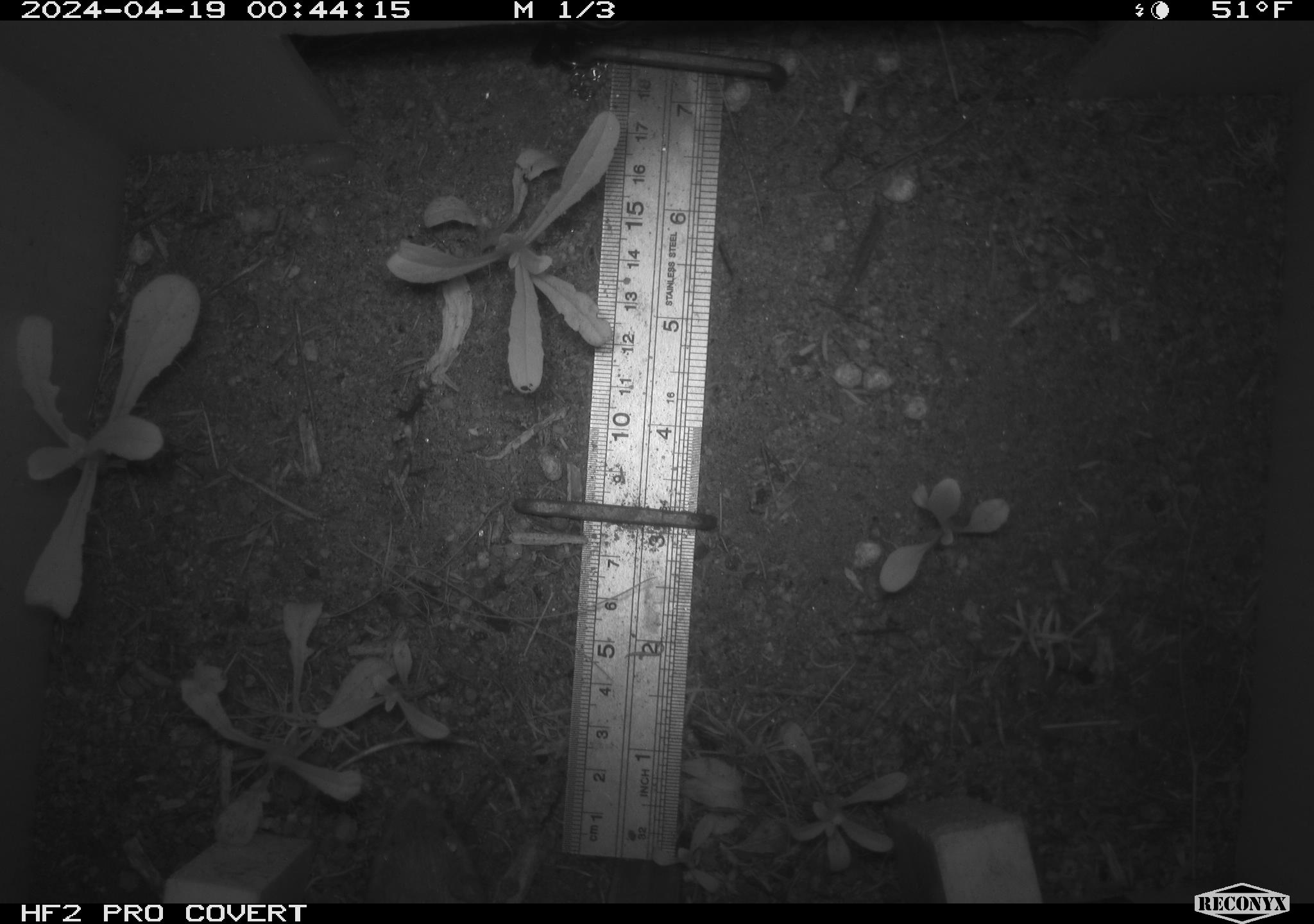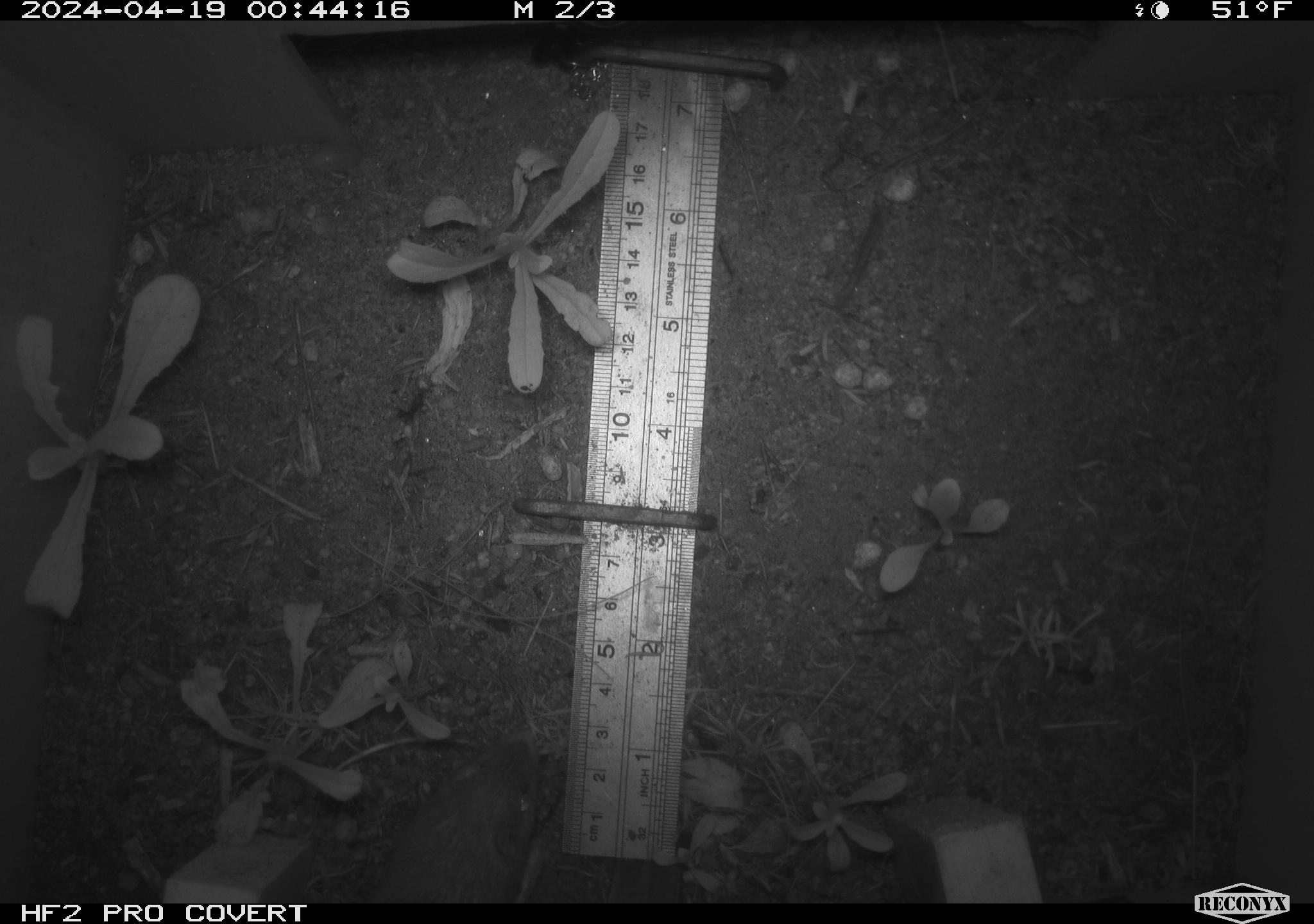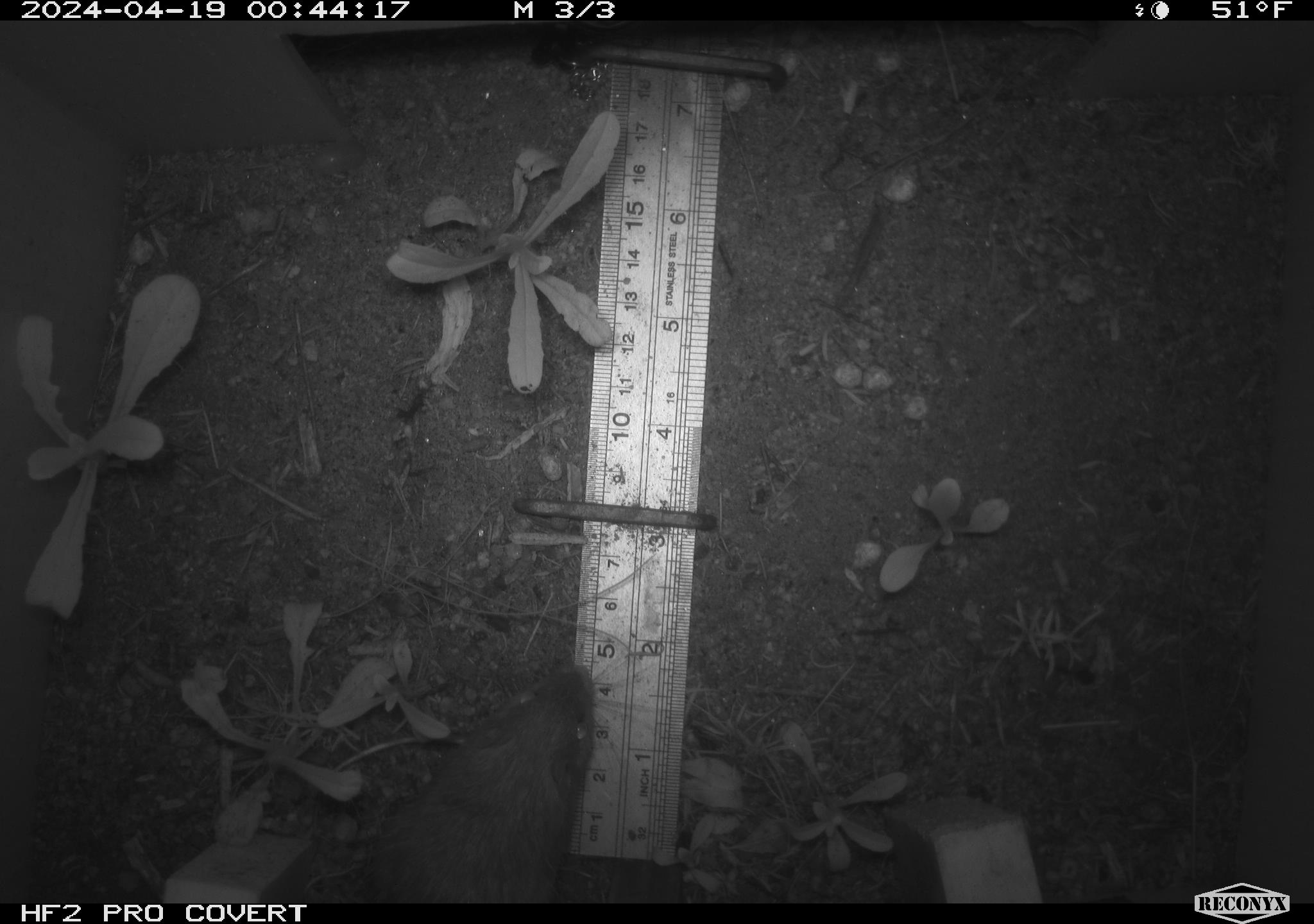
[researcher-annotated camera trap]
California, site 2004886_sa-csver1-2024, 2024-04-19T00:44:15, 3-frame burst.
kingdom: Animalia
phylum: Chordata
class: Mammalia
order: Rodentia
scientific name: Rodentia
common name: rodent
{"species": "rodent (Rodentia)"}